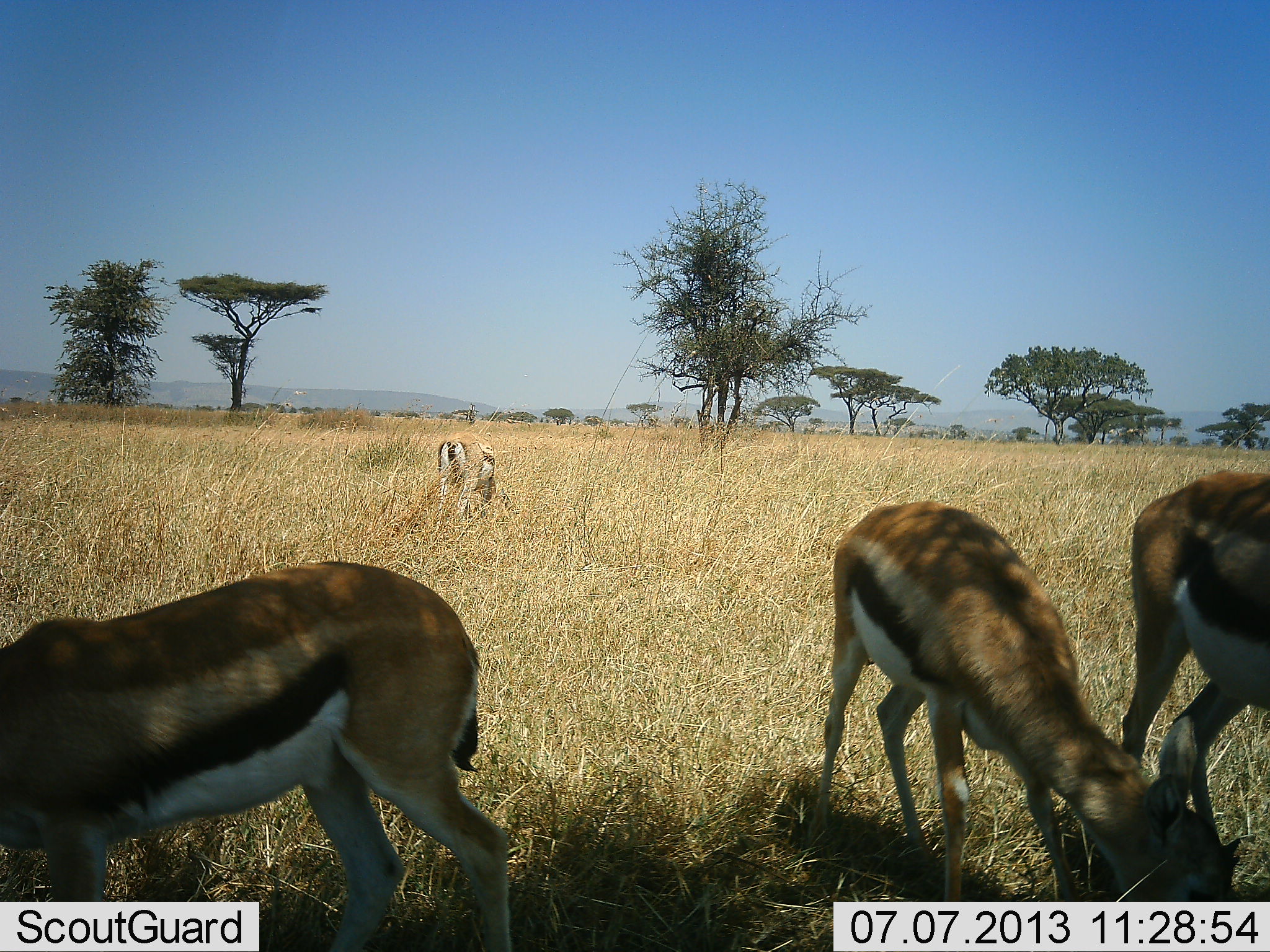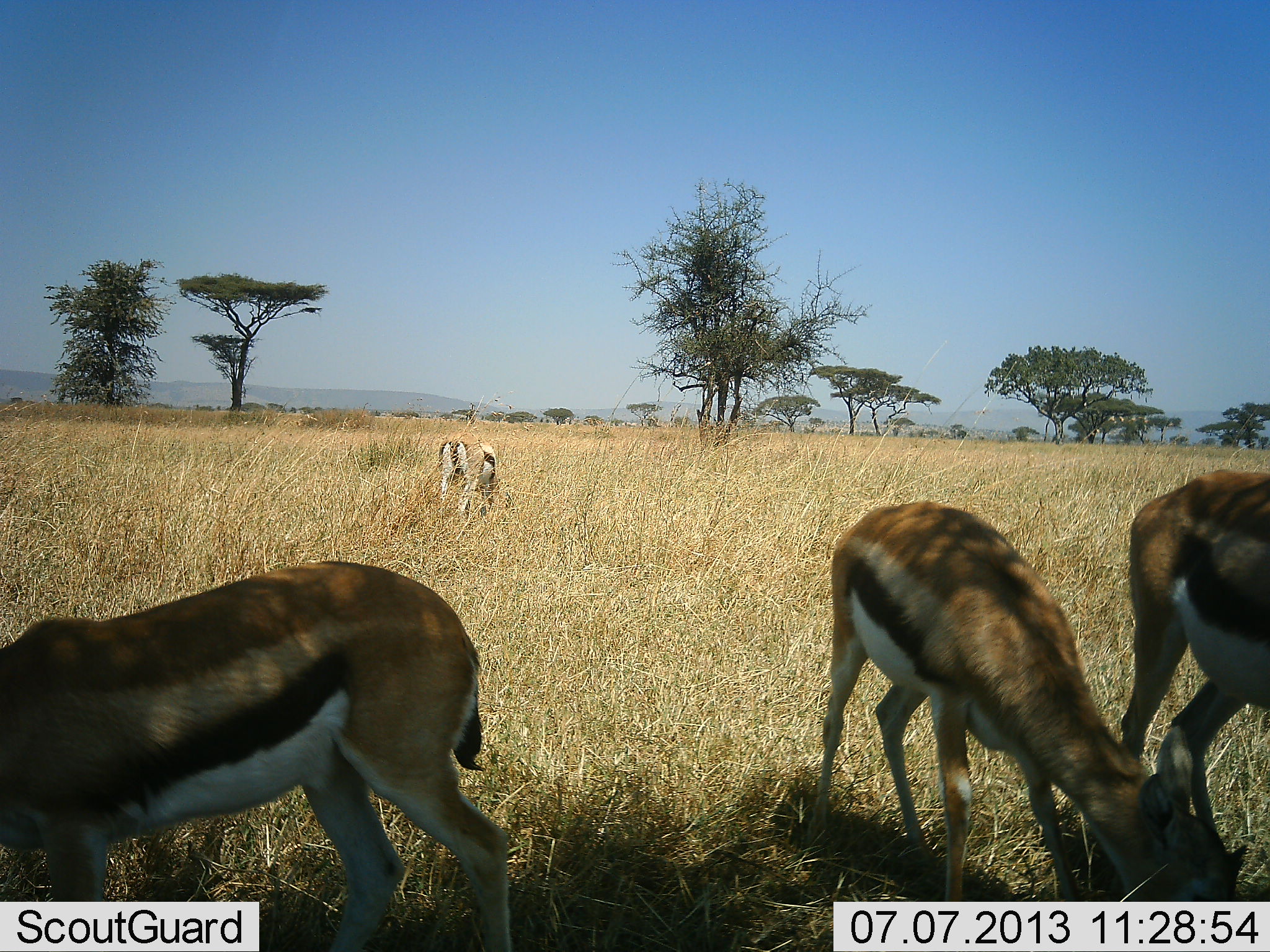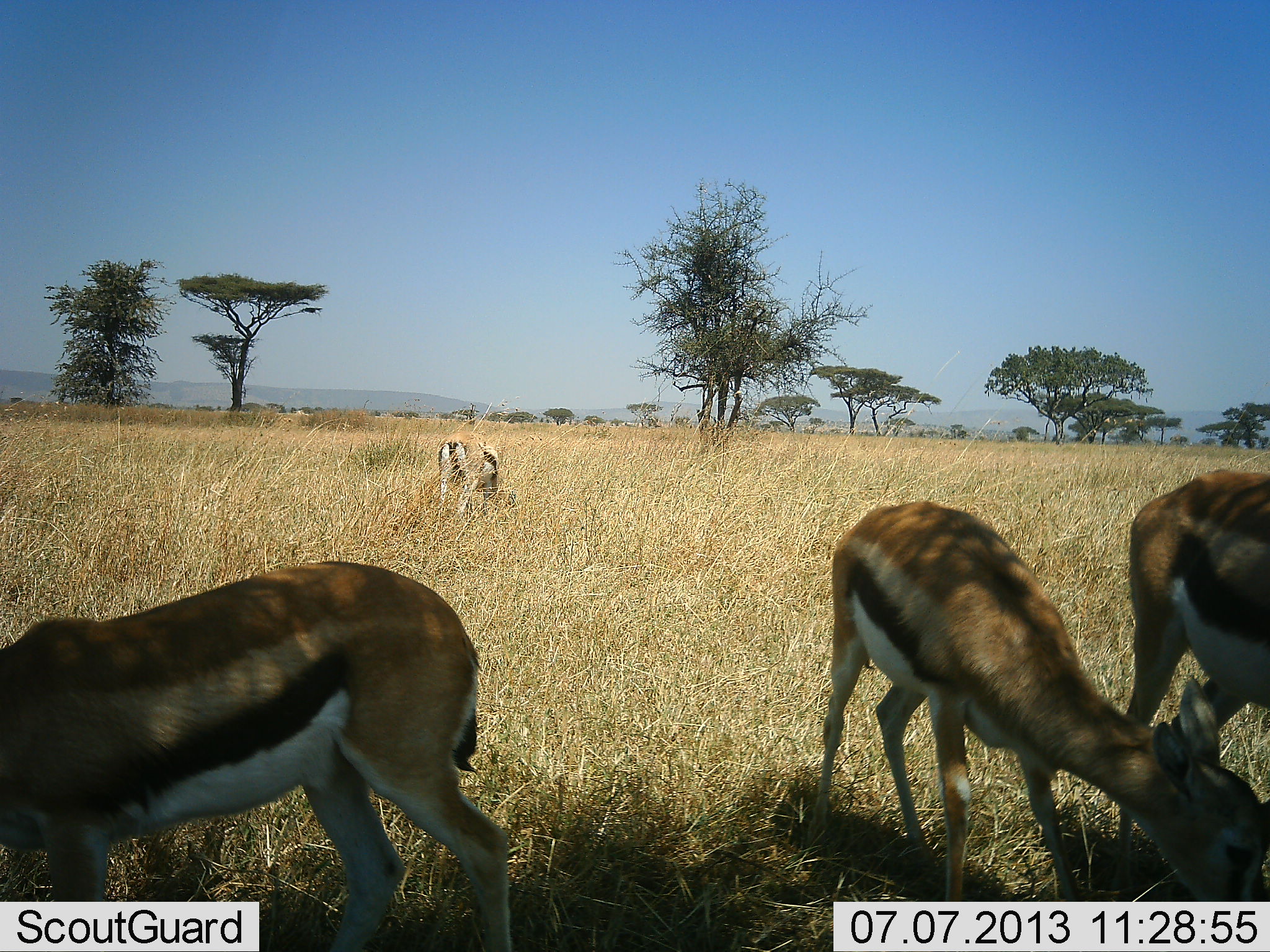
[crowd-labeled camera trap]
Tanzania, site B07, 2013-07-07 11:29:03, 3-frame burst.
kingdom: Animalia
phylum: Chordata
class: Mammalia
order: Artiodactyla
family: Bovidae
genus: Eudorcas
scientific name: Eudorcas thomsonii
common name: thomson's gazelle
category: gazellethomsons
Gazellethomsons (thomson's gazelle) (Eudorcas thomsonii), count 4. Behavior (volunteer vote fractions): standing 30%, resting 0%, moving 0%, interacting 0%. Young present (vote fraction): 10%. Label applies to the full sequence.